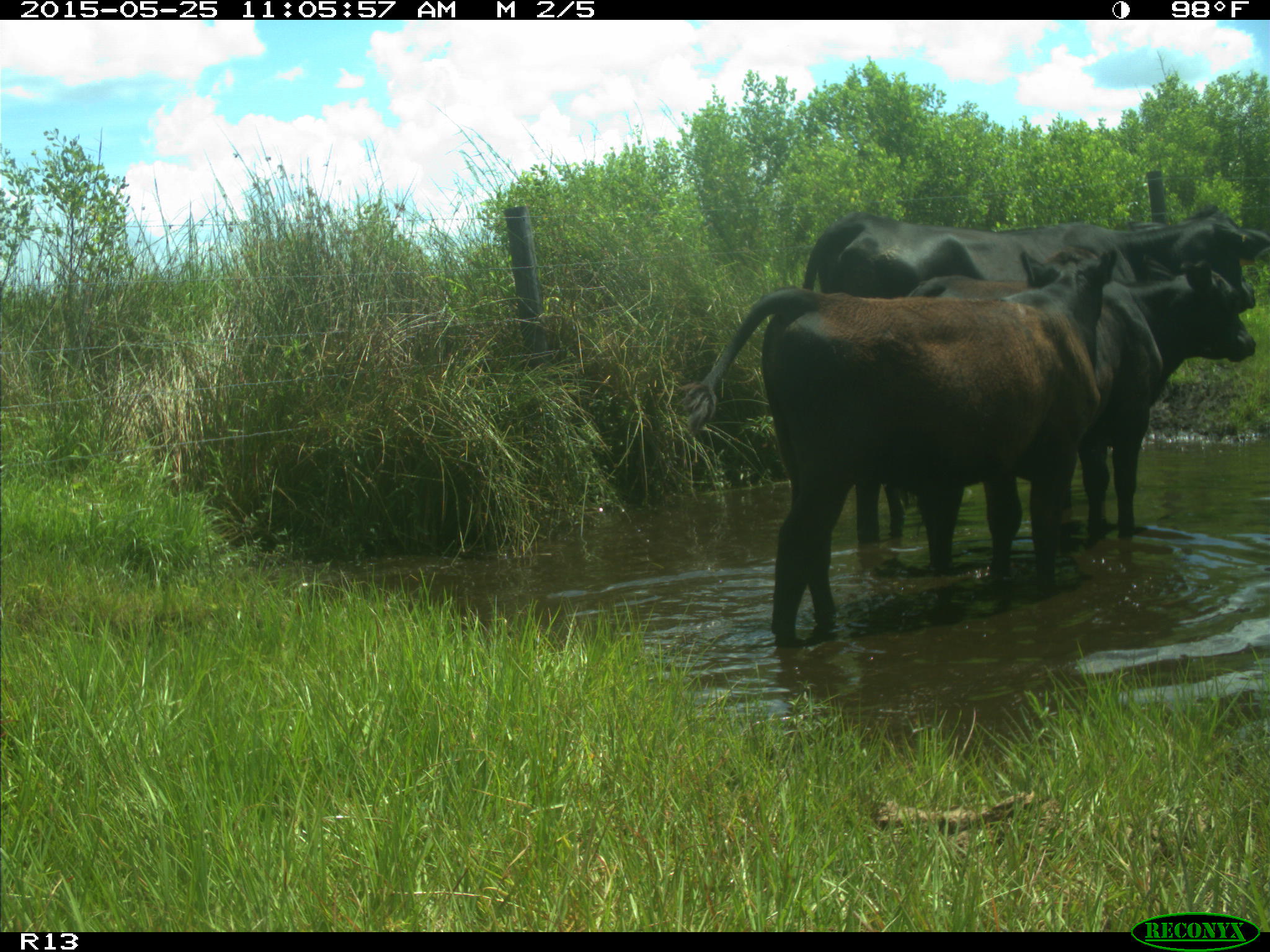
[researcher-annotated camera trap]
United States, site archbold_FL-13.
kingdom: Animalia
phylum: Chordata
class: Mammalia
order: Artiodactyla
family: Bovidae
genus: Bos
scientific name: Bos taurus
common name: domestic cow